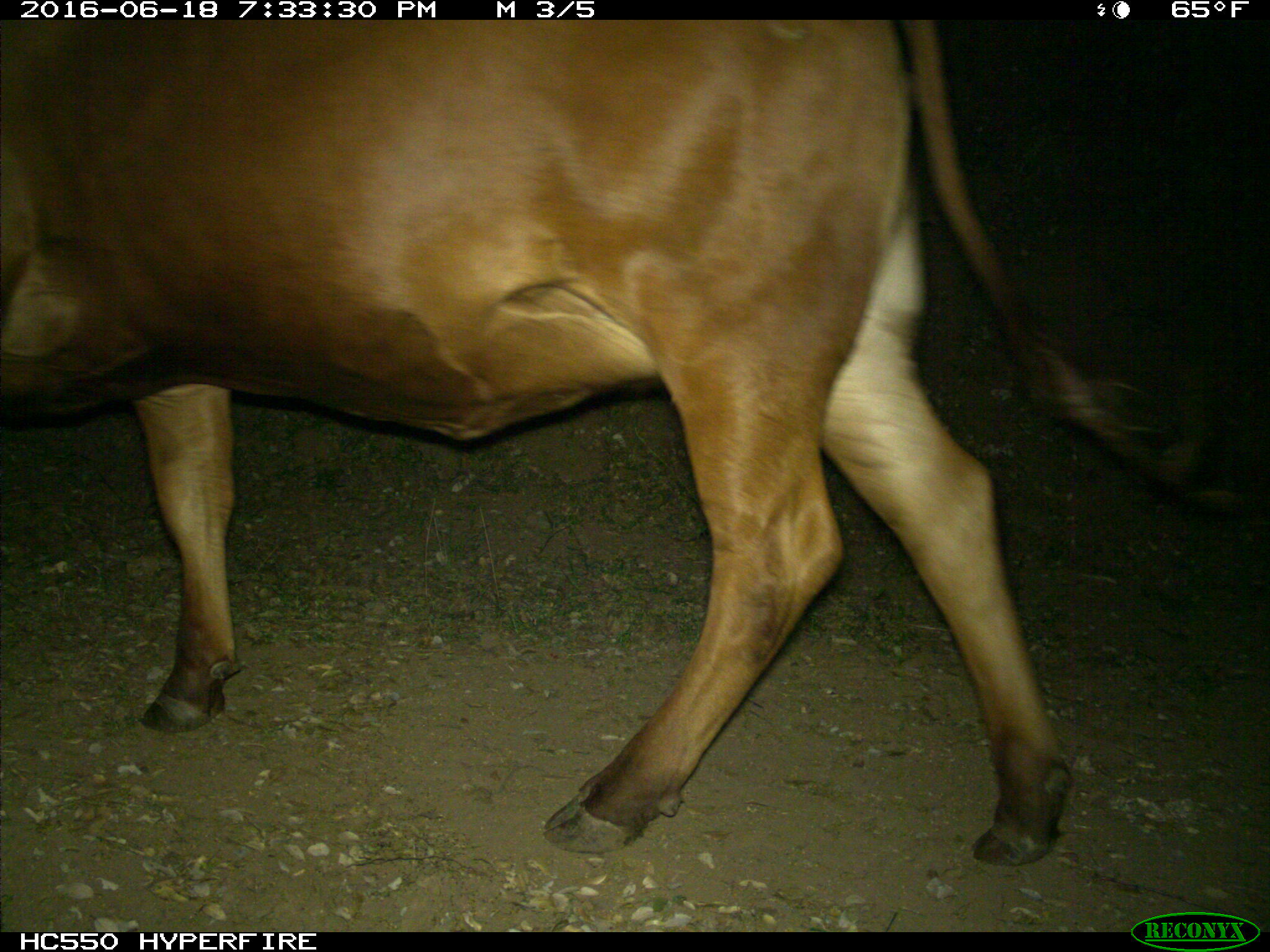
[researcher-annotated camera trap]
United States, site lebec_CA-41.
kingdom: Animalia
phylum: Chordata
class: Mammalia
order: Artiodactyla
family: Bovidae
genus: Bos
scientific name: Bos taurus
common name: domestic cow